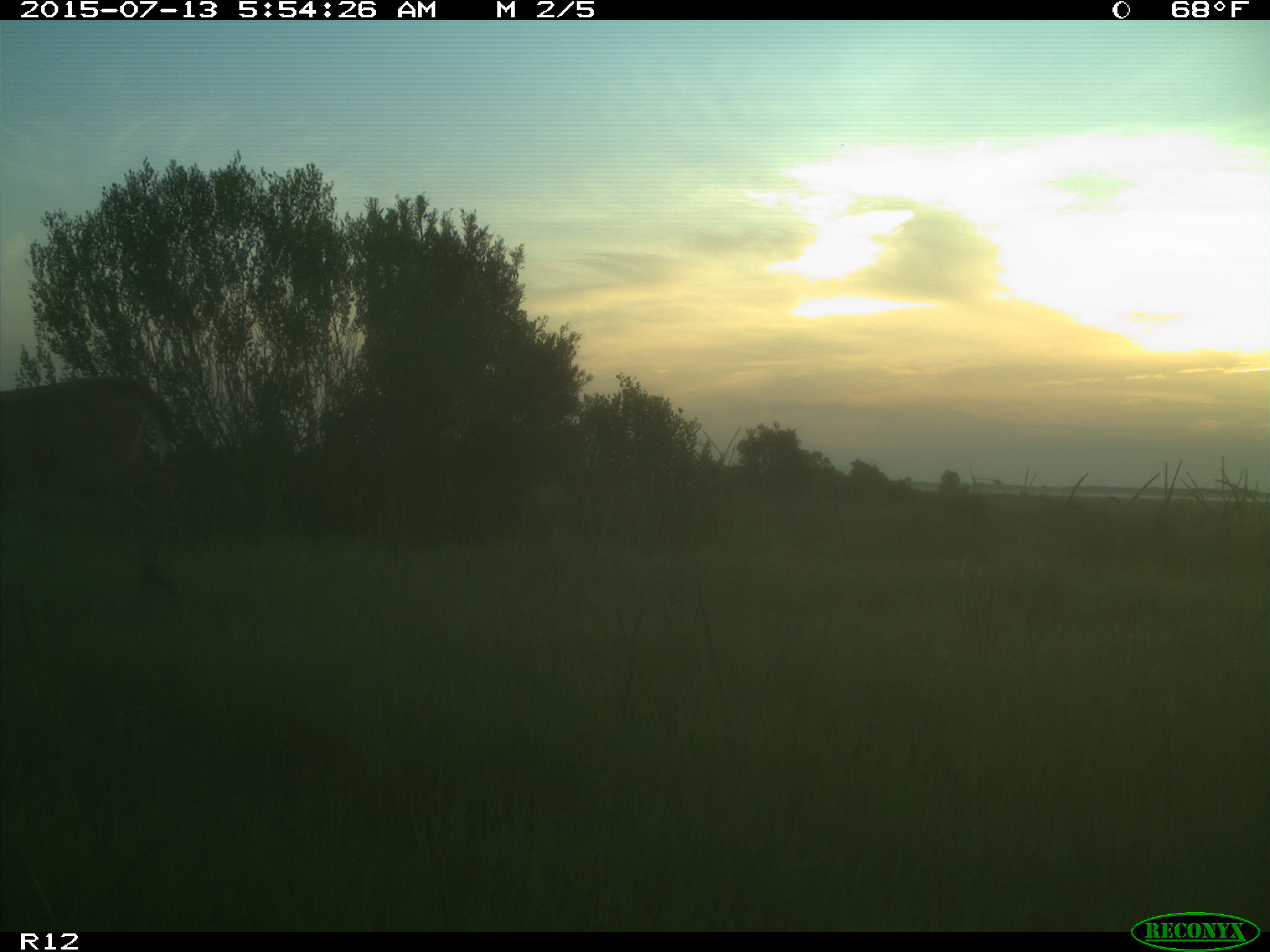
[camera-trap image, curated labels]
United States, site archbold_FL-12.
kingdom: Animalia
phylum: Chordata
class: Mammalia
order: Artiodactyla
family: Cervidae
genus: Odocoileus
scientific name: Odocoileus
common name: deer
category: unidentified deer